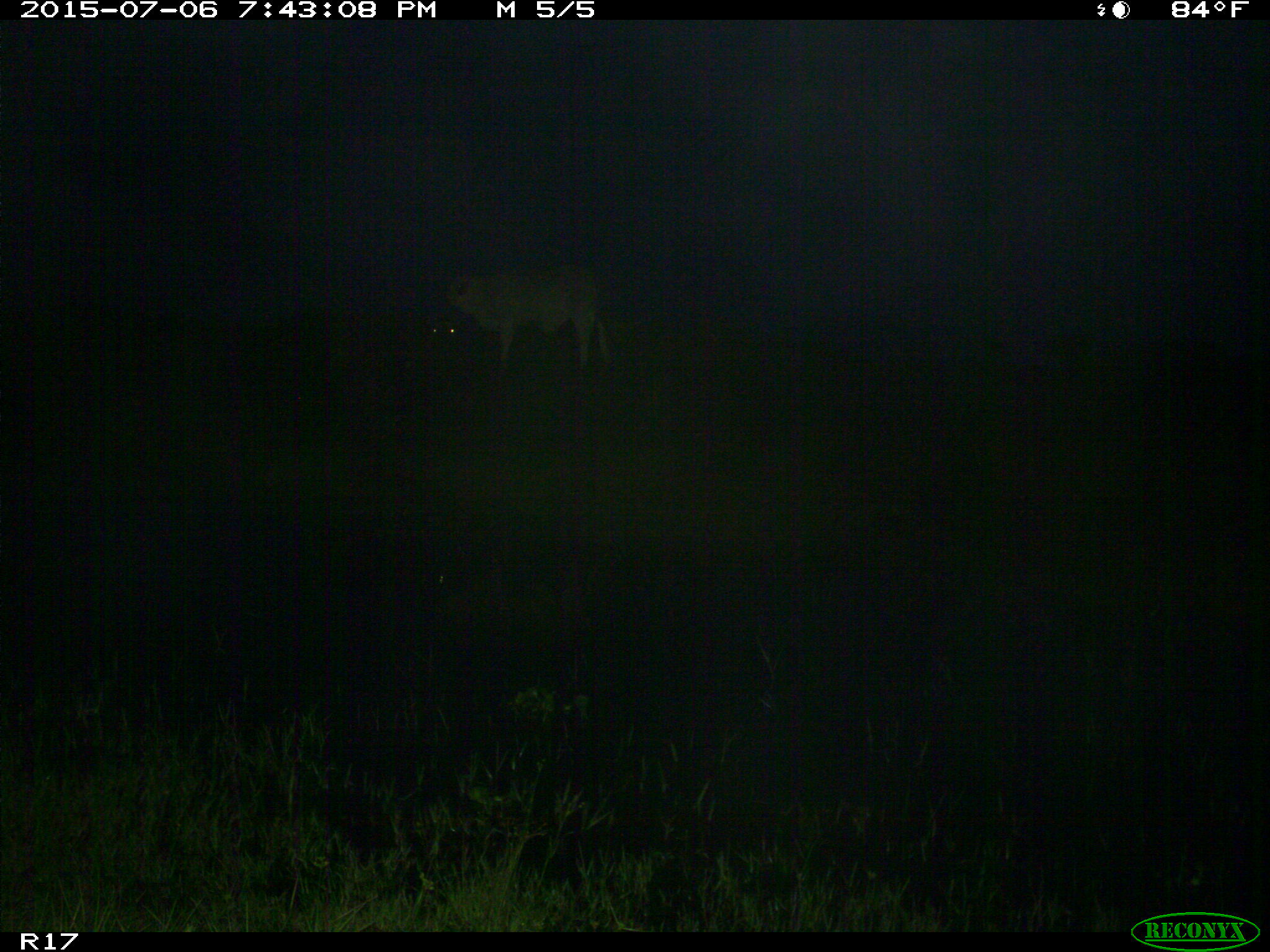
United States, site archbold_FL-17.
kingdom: Animalia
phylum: Chordata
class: Mammalia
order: Artiodactyla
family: Bovidae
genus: Bos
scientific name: Bos taurus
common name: domestic cow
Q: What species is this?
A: Bos taurus (domestic cow).